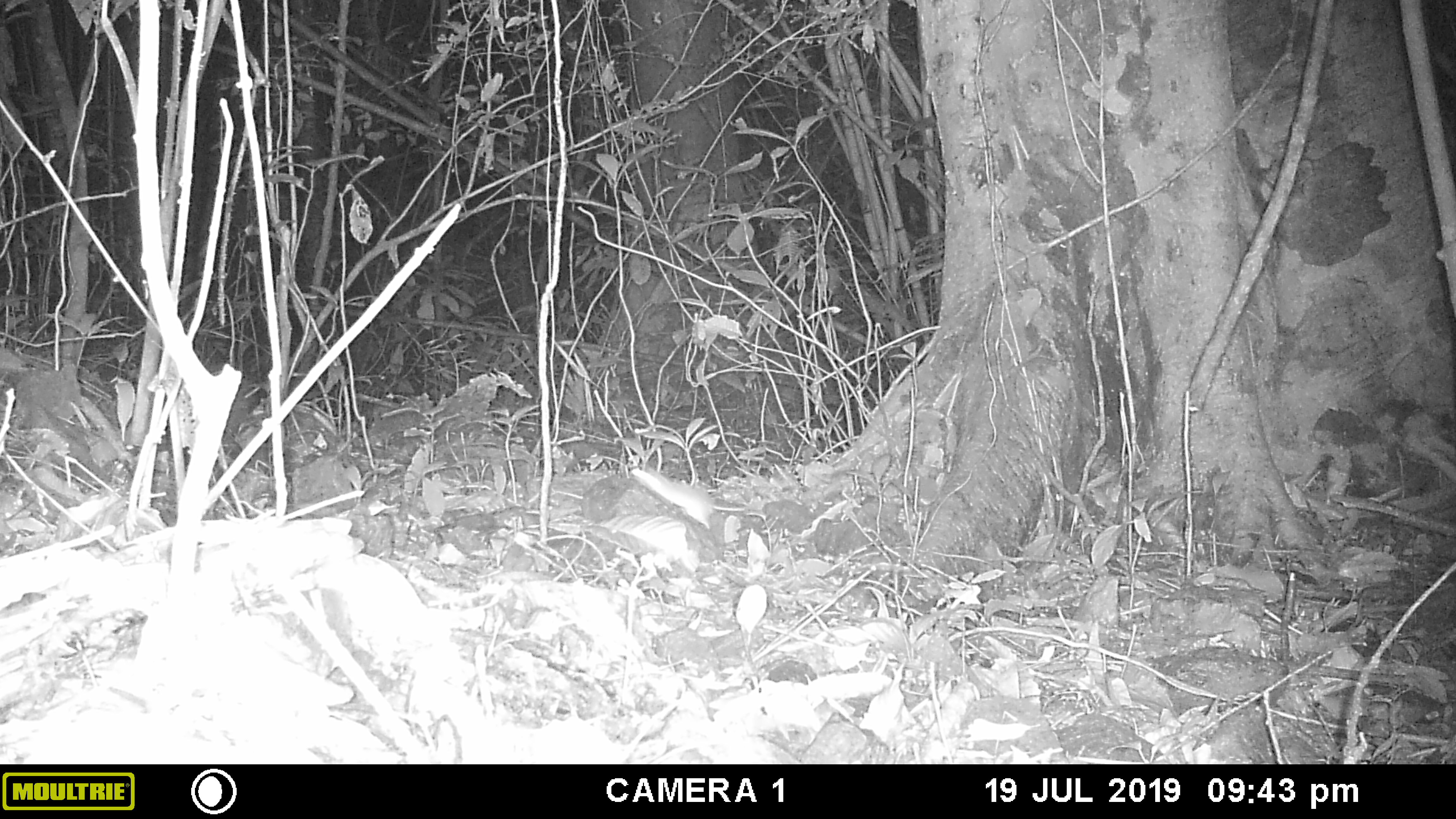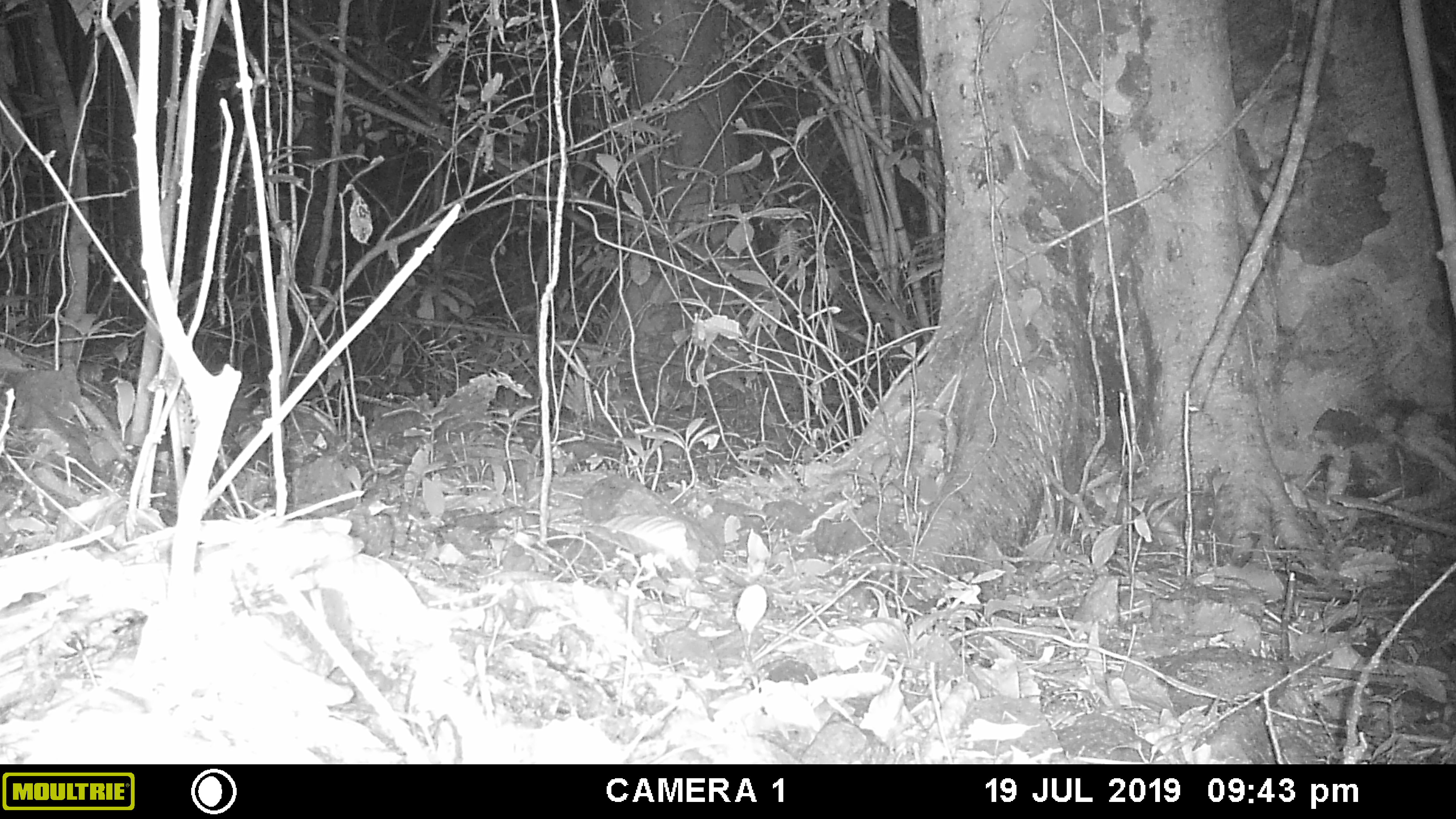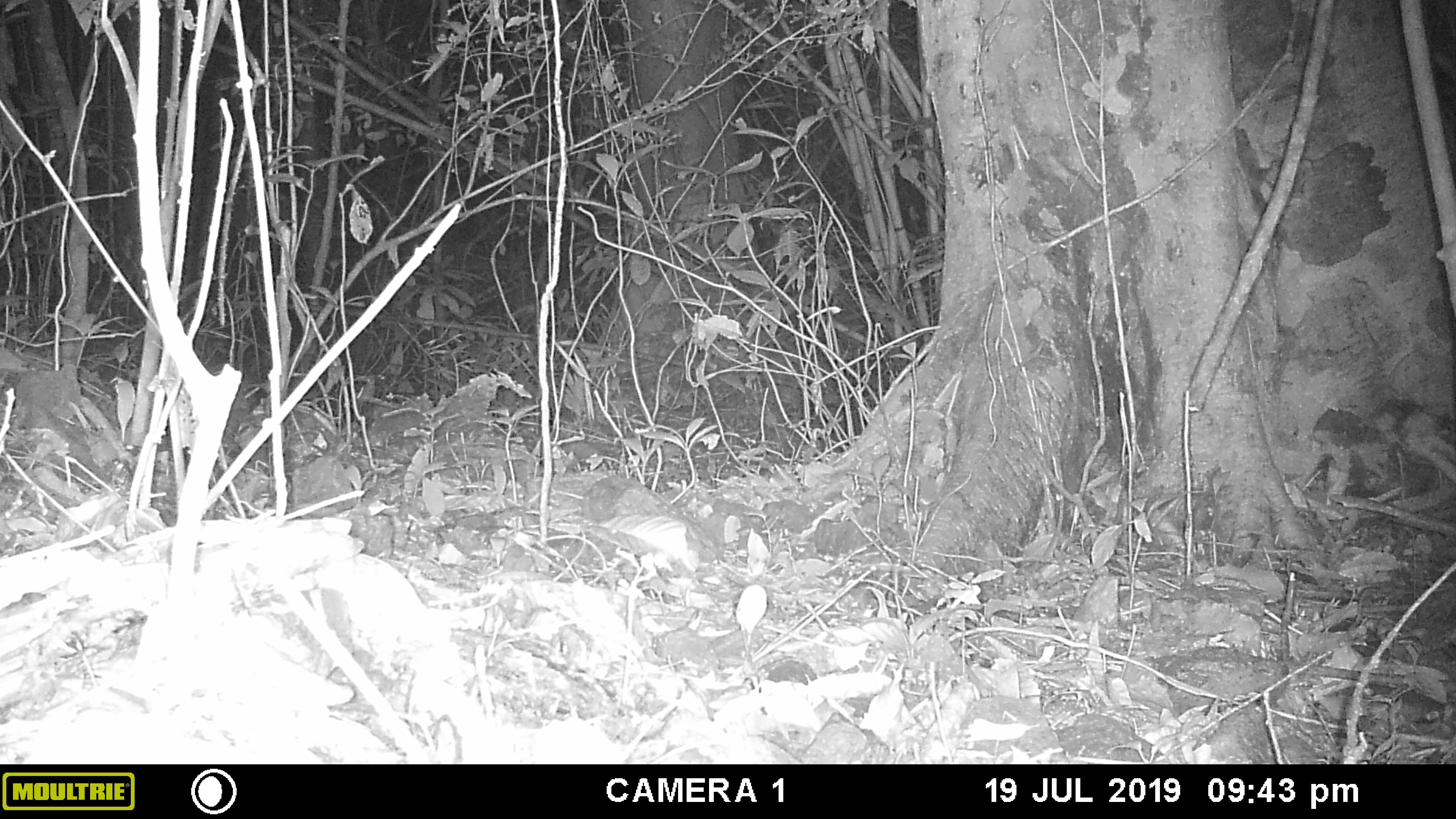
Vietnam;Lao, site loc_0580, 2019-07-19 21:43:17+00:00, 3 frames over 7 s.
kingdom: Animalia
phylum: Chordata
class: Mammalia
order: Rodentia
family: Muridae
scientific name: Muridae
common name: old-world mice and rats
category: unidentified murid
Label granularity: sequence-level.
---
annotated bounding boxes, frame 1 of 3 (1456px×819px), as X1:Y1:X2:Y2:
unidentified murid: 631:468:745:529